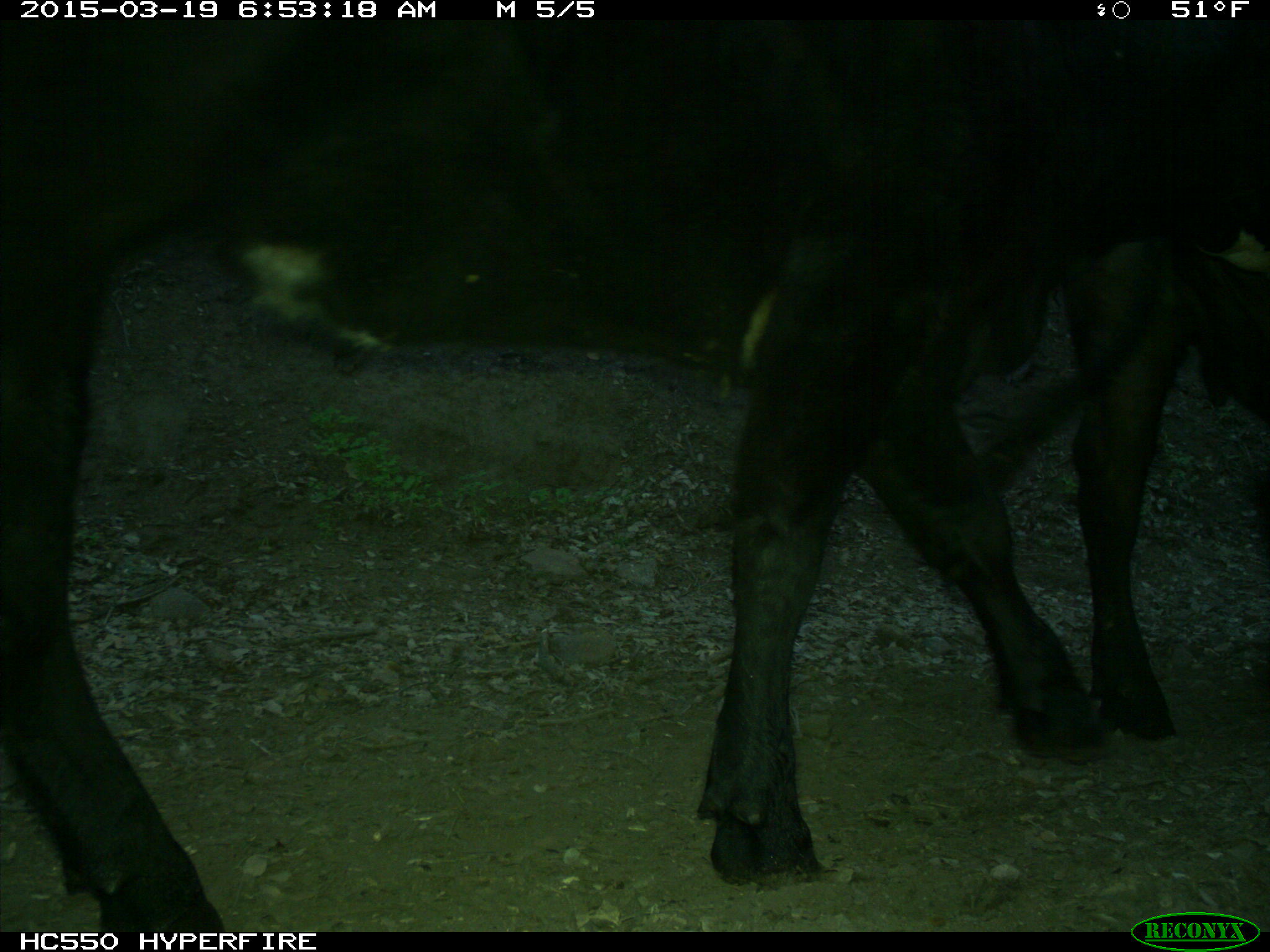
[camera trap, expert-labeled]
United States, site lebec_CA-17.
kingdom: Animalia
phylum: Chordata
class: Mammalia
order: Artiodactyla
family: Bovidae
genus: Bos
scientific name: Bos taurus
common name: domestic cow